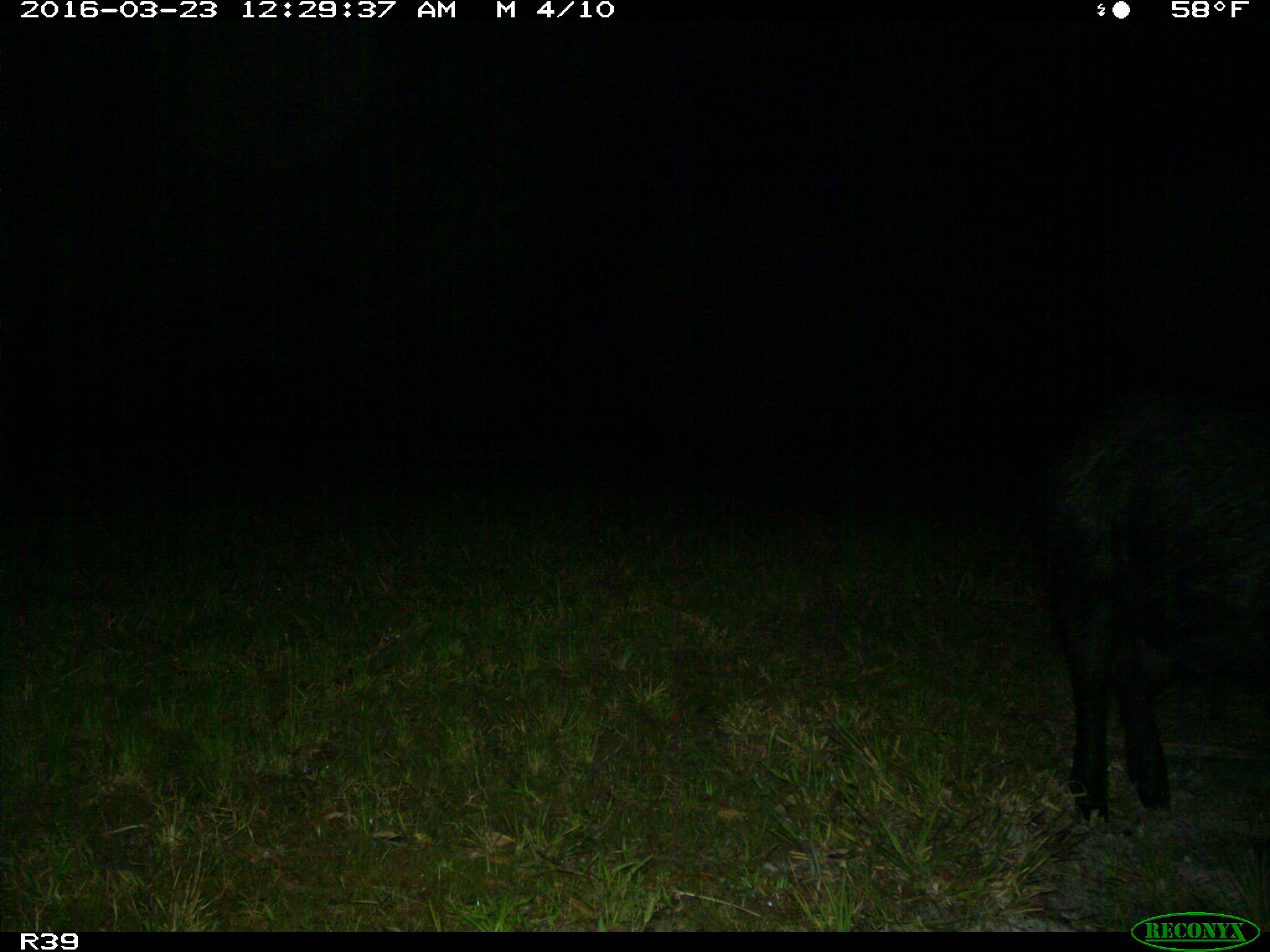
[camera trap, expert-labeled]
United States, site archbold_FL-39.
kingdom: Animalia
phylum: Chordata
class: Mammalia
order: Artiodactyla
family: Suidae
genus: Sus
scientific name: Sus scrofa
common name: wild boar